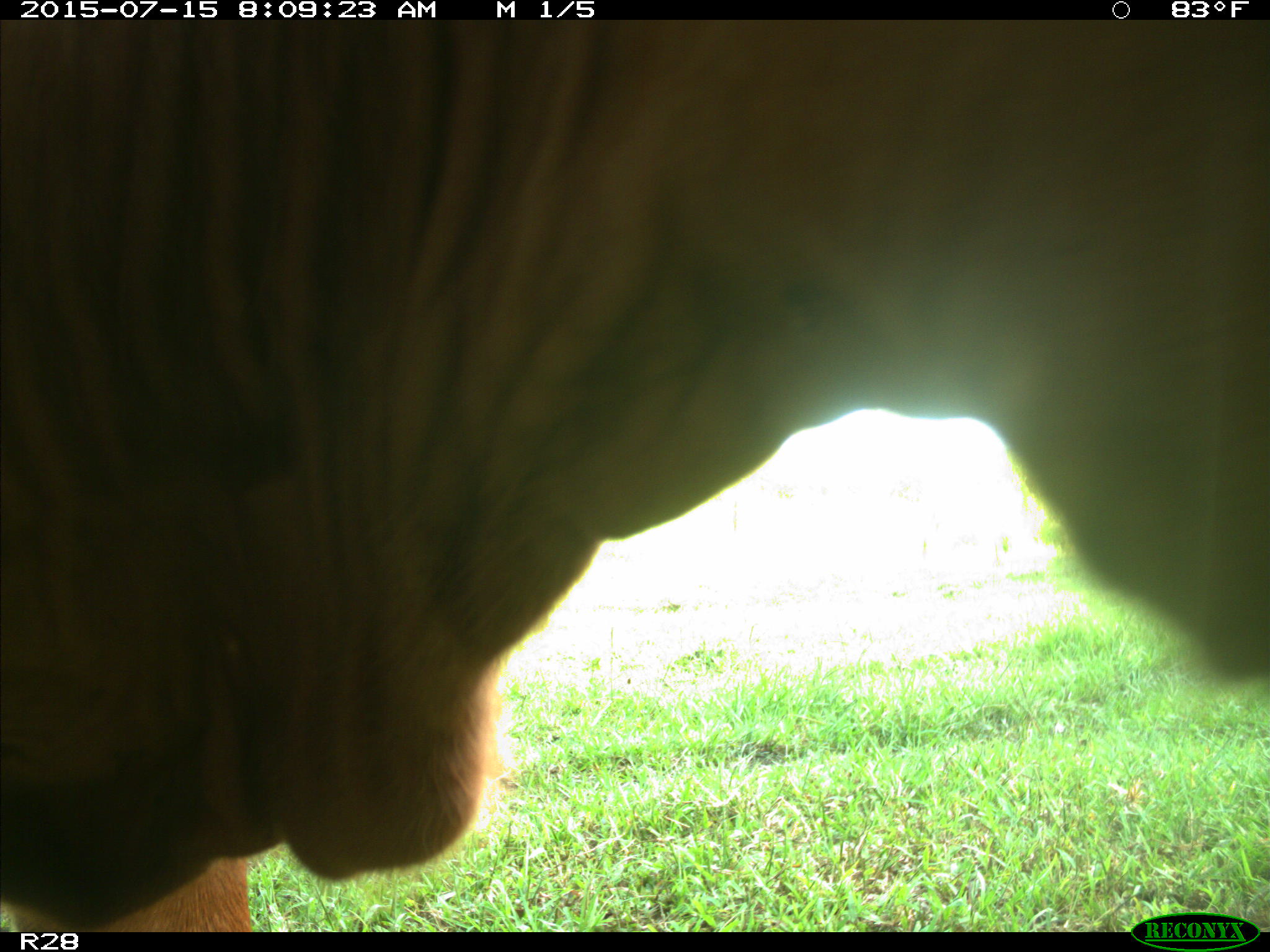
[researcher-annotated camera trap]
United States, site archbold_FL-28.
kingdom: Animalia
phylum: Chordata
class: Mammalia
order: Artiodactyla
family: Bovidae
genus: Bos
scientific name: Bos taurus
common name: domestic cow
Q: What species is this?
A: Bos taurus (domestic cow).